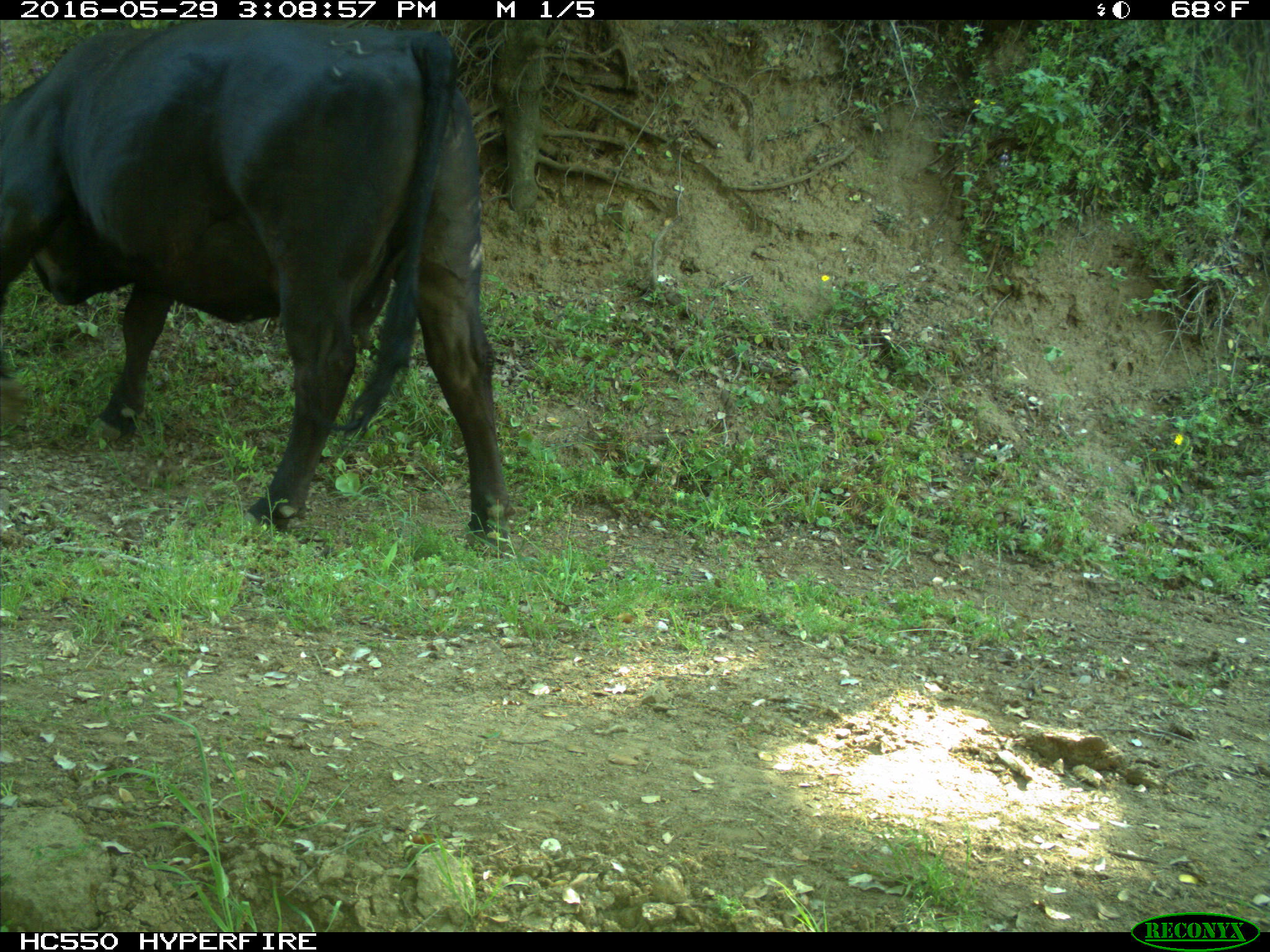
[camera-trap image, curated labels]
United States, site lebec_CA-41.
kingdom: Animalia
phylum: Chordata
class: Mammalia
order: Artiodactyla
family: Bovidae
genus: Bos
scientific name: Bos taurus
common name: domestic cow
Bos taurus (domestic cow).